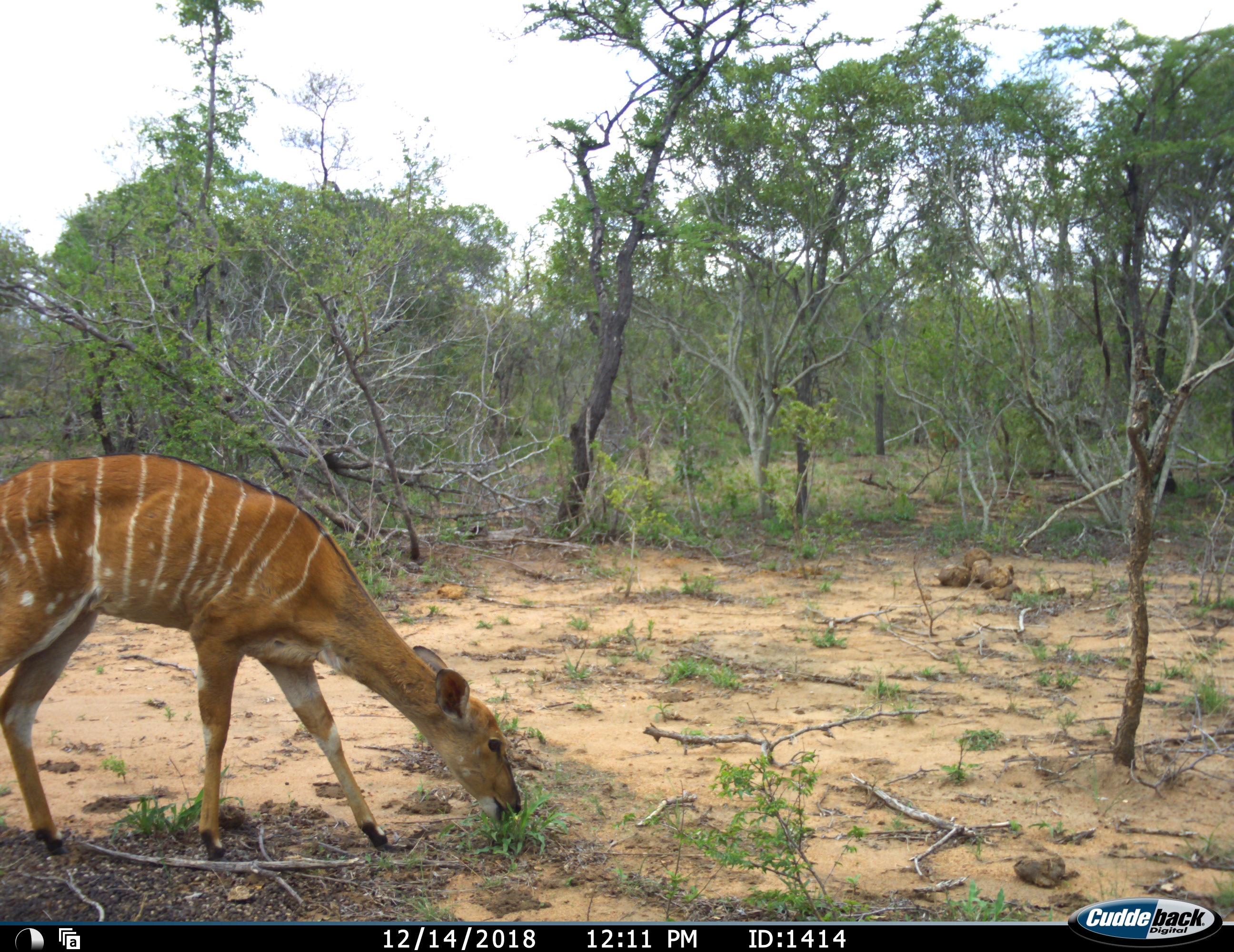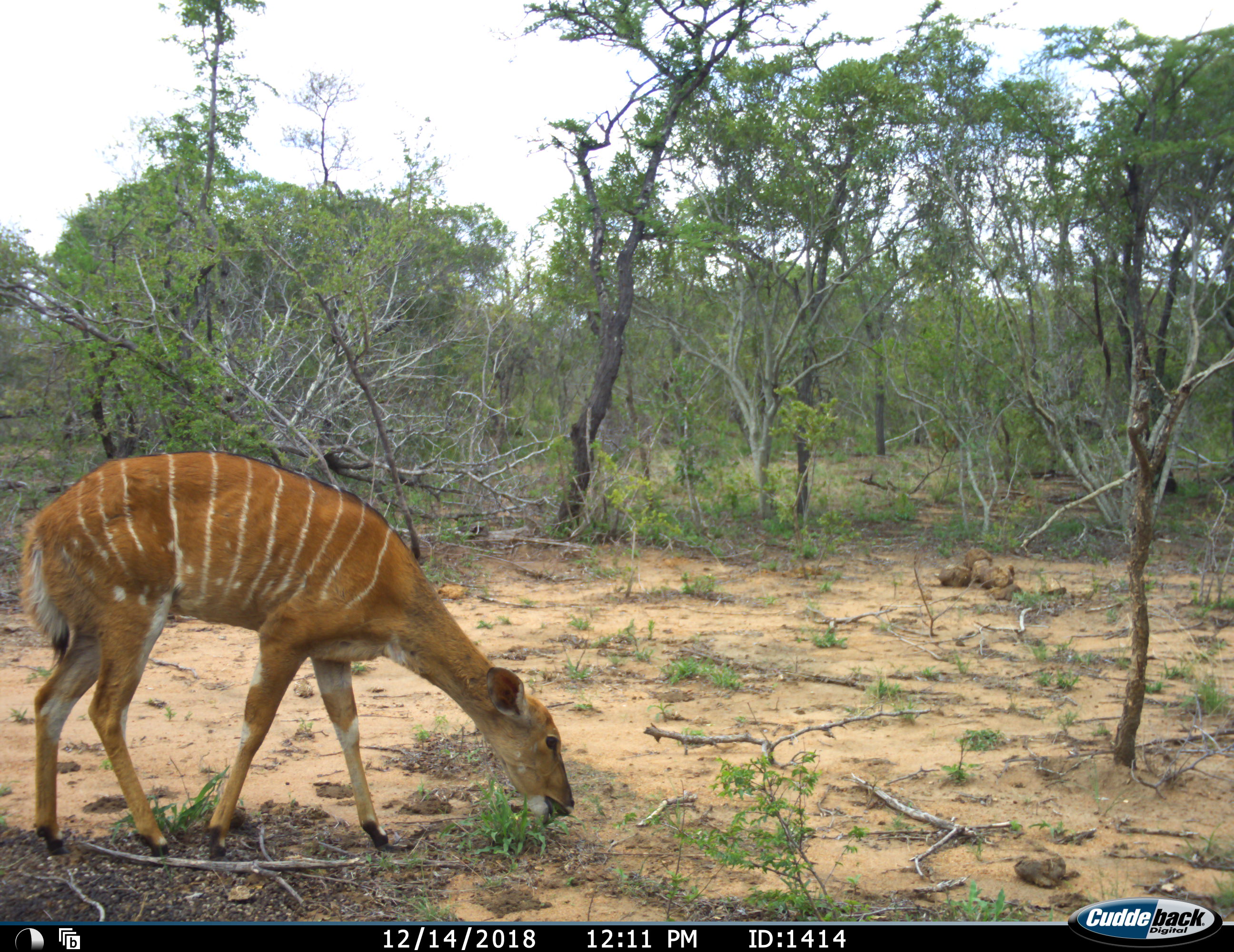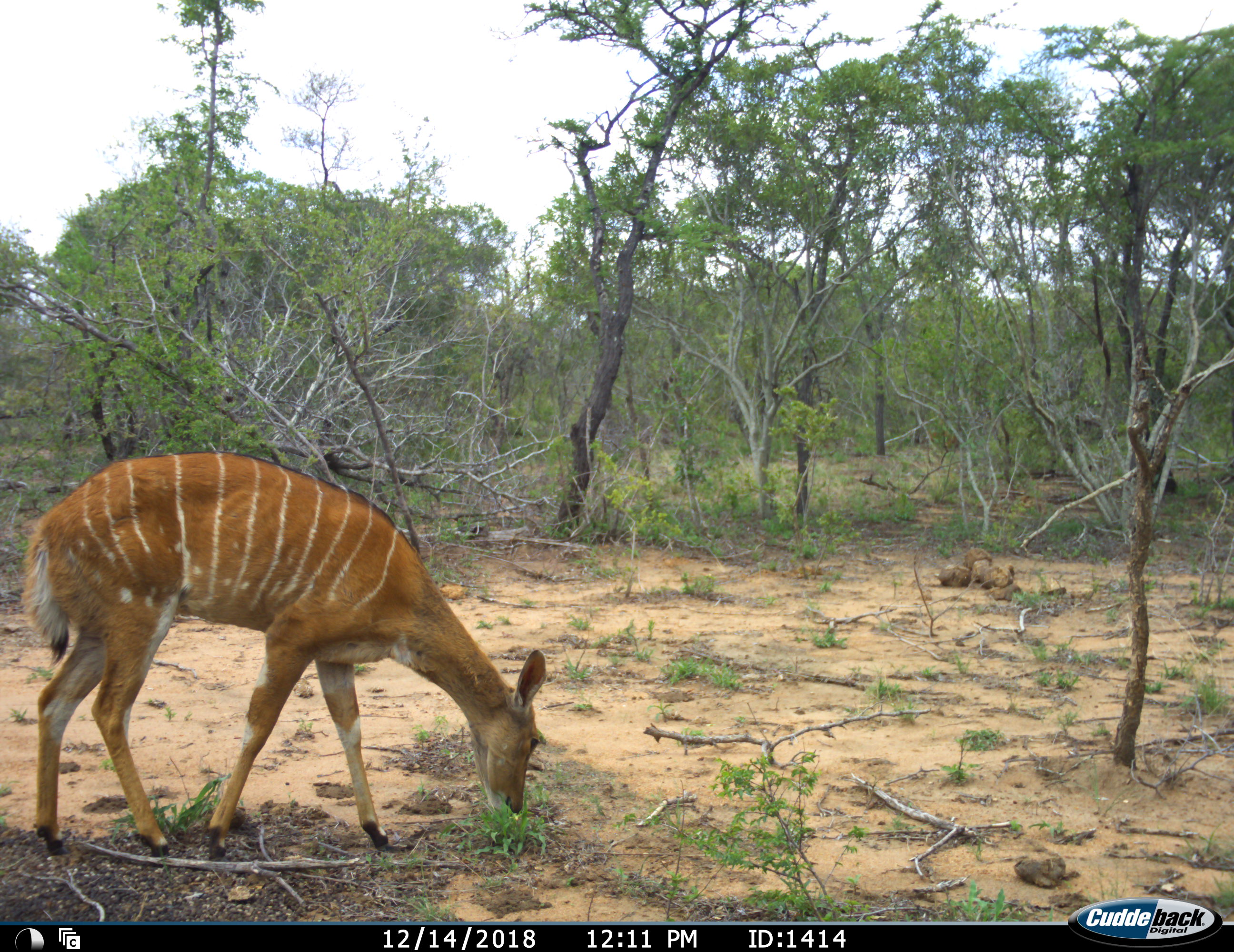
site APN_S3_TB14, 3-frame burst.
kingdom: Animalia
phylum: Chordata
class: Mammalia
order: Artiodactyla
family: Bovidae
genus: Tragelaphus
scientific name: Tragelaphus angasii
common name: nyala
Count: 1.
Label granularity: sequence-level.